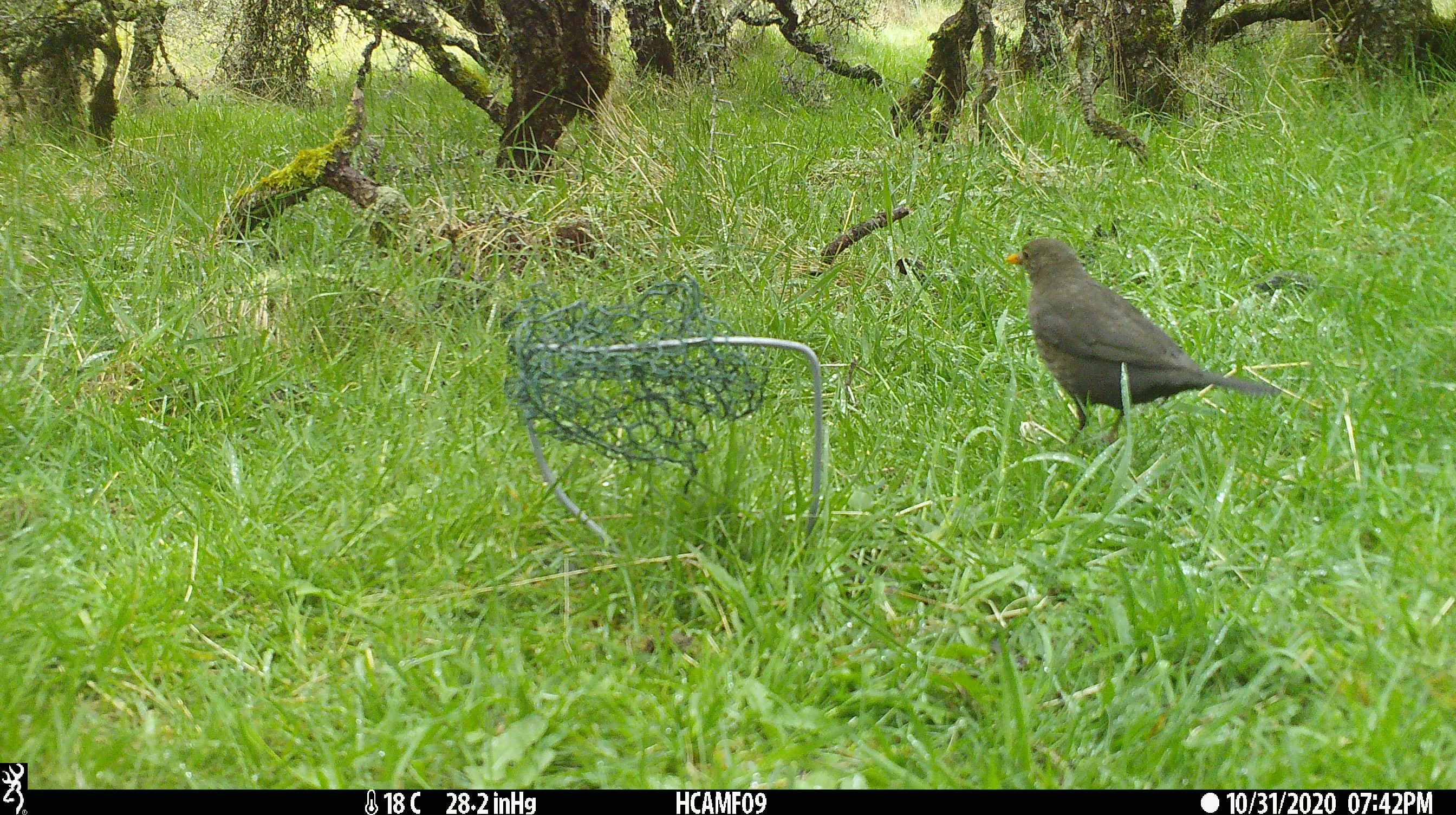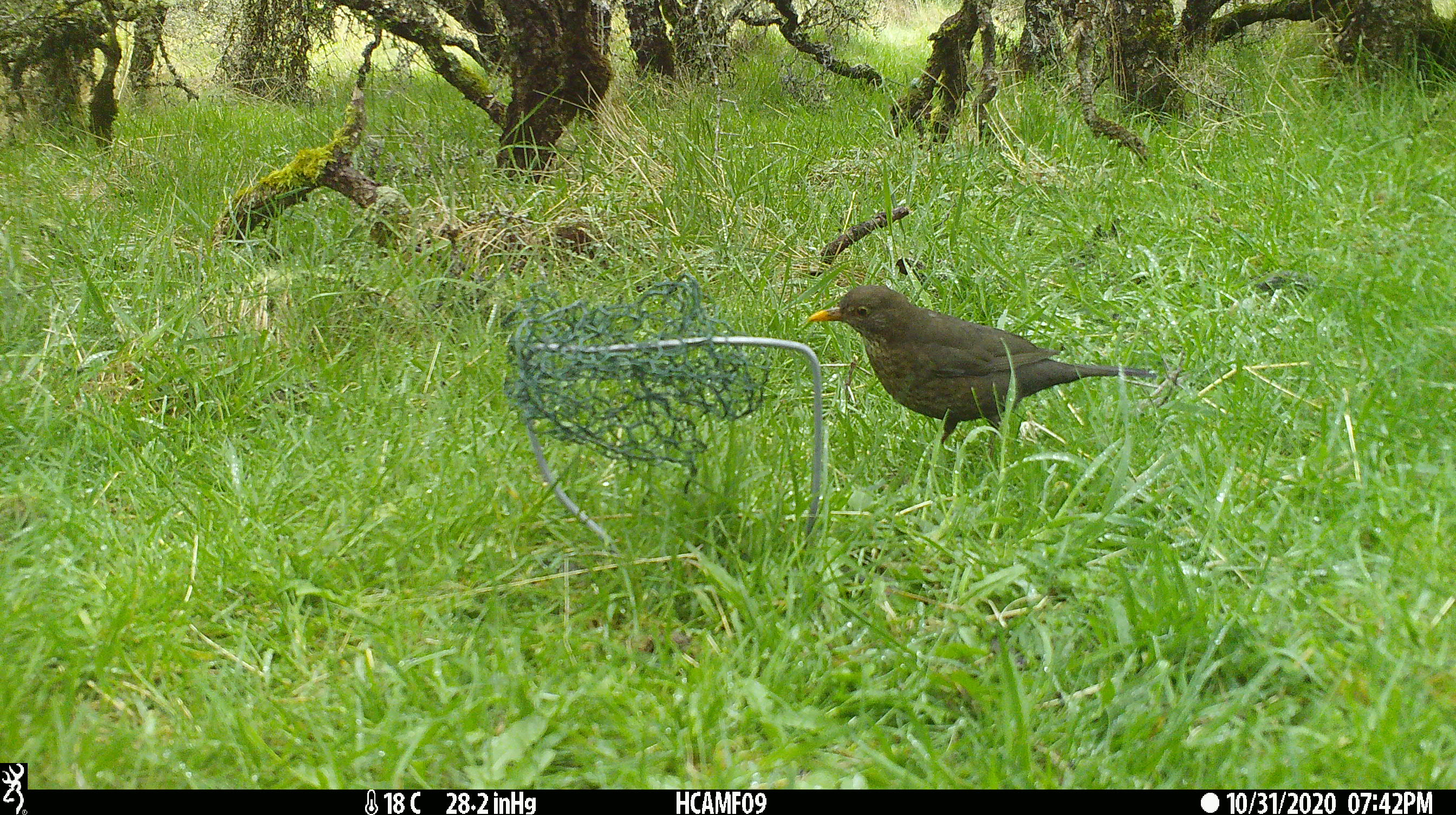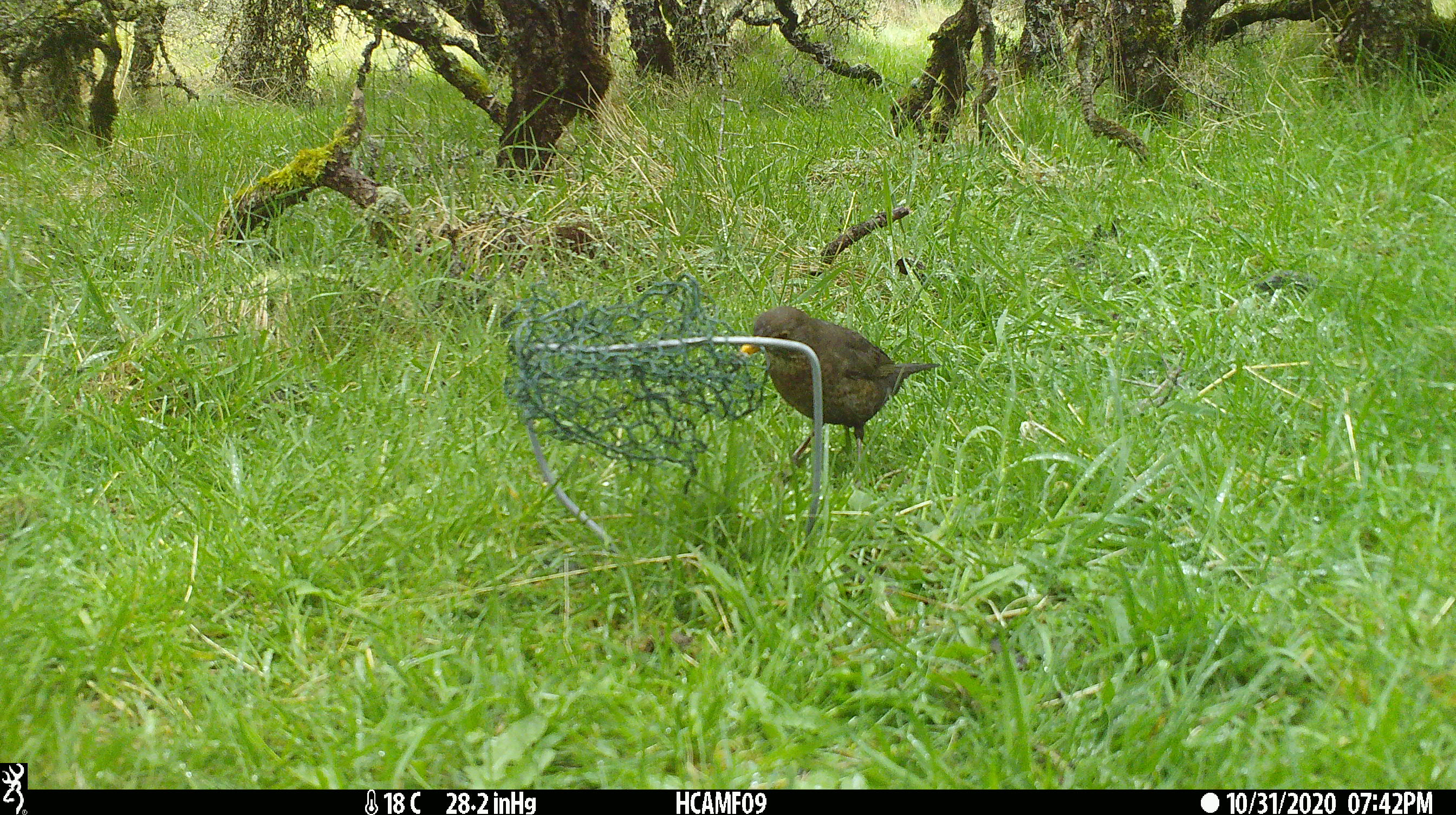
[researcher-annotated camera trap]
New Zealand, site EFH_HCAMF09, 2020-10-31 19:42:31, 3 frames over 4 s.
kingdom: Animalia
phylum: Chordata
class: Aves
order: Passeriformes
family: Turdidae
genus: Turdus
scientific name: Turdus merula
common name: eurasian blackbird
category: blackbird